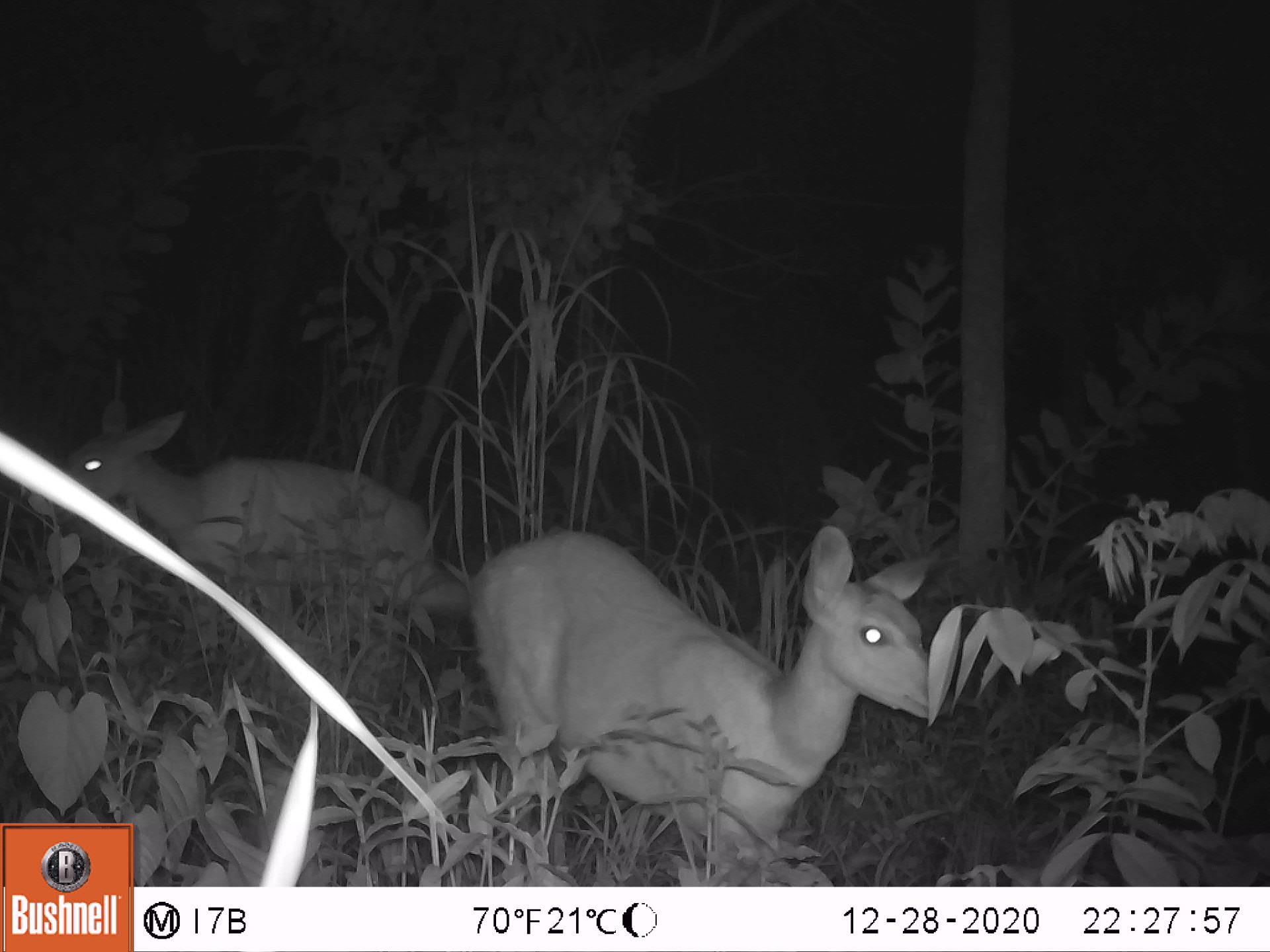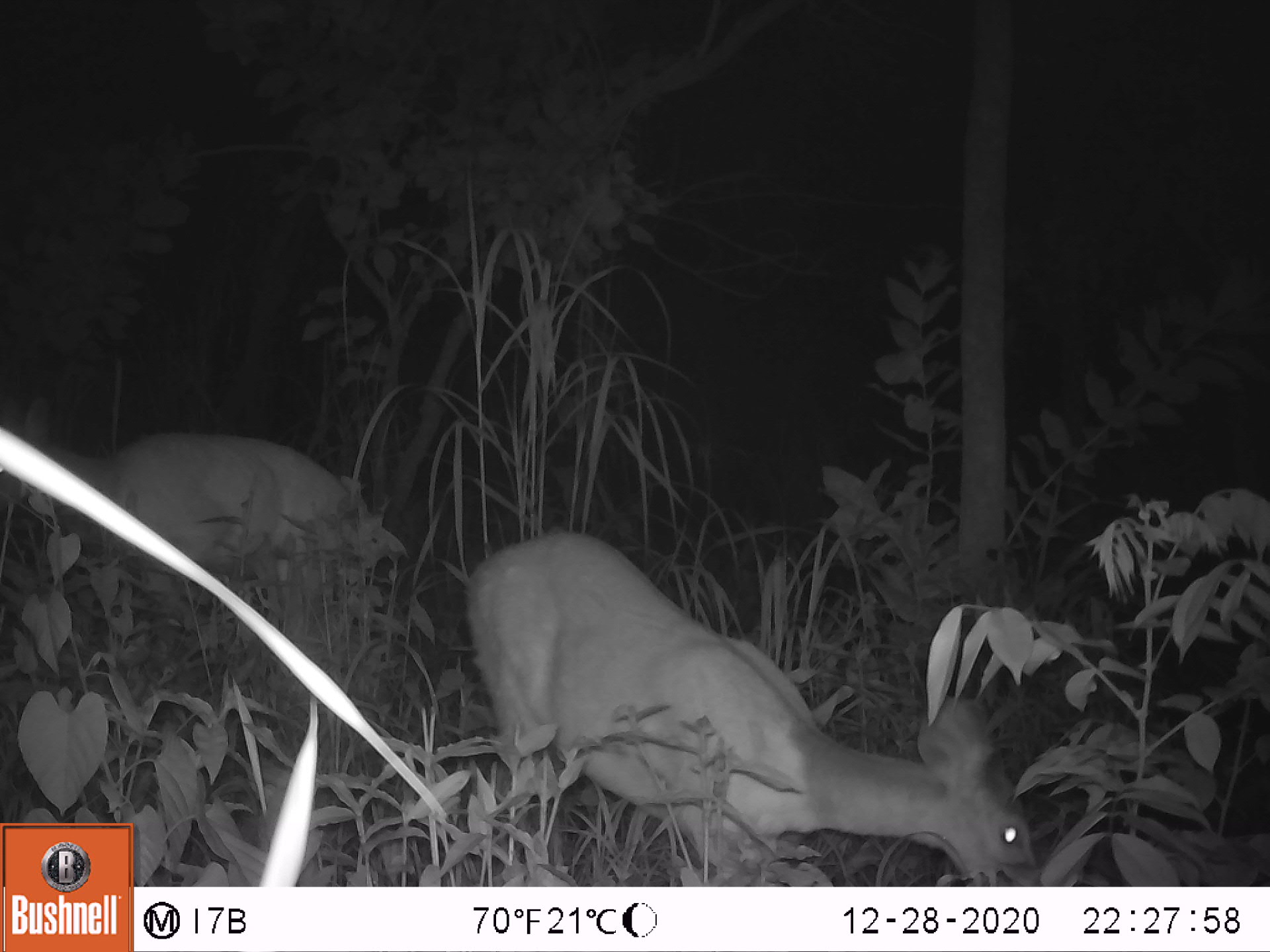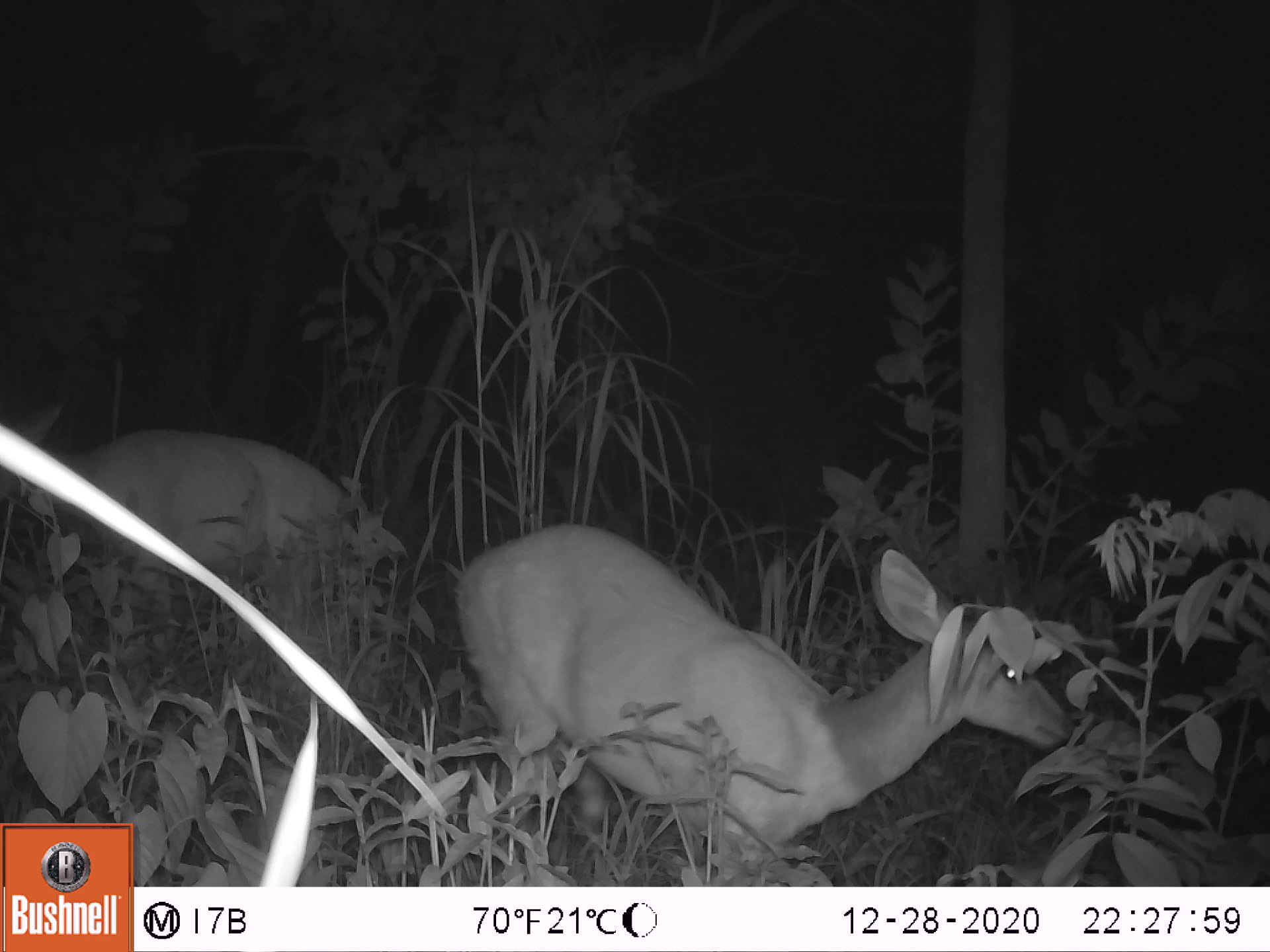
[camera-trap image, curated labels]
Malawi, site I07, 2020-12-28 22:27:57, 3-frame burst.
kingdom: Animalia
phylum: Chordata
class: Mammalia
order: Artiodactyla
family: Bovidae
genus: Tragelaphus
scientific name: Tragelaphus sylvaticus sylvaticus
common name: cape bushbuck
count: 2